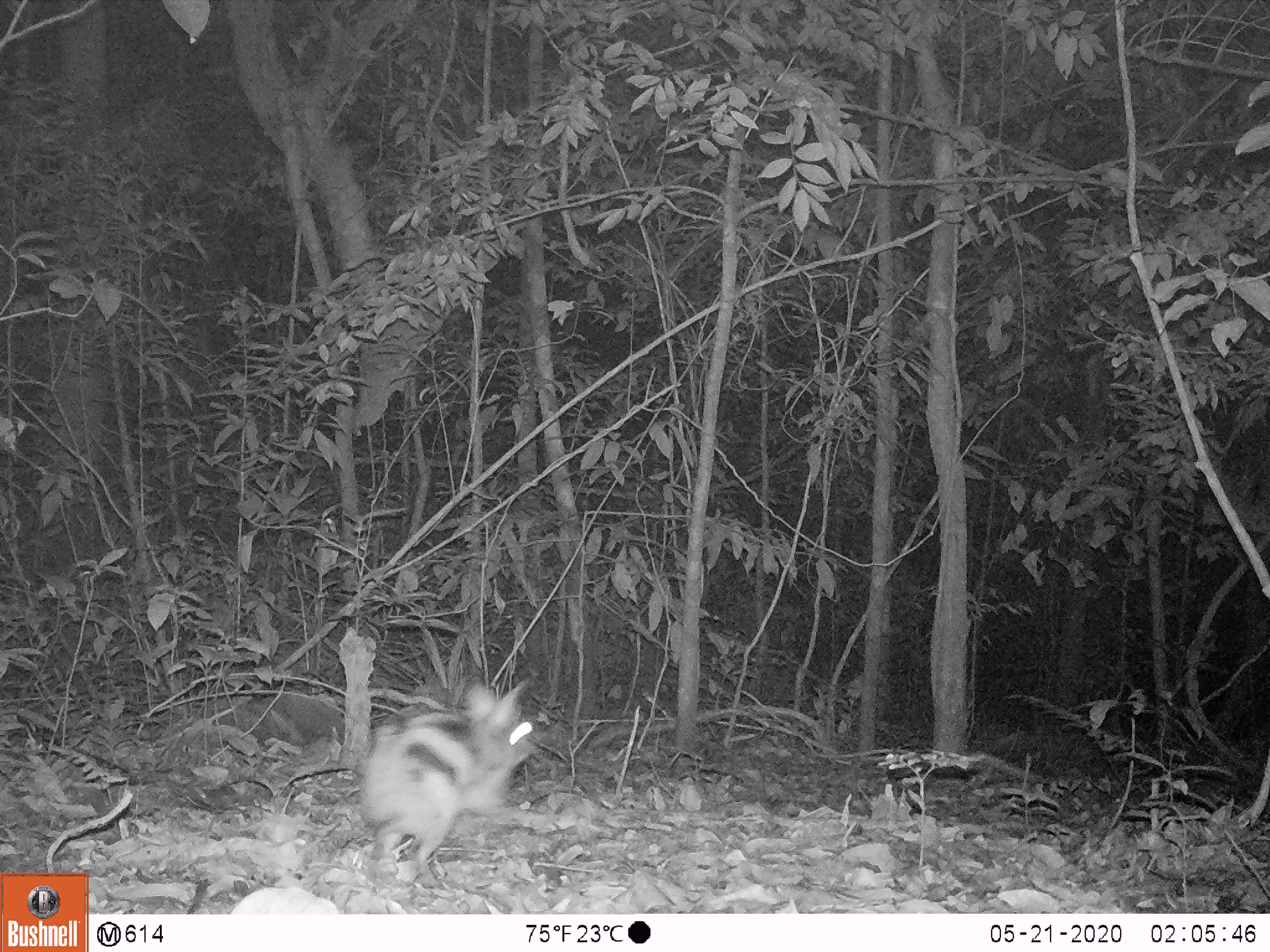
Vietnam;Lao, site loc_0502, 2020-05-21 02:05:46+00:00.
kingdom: Animalia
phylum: Chordata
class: Mammalia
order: Lagomorpha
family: Leporidae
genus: Nesolagus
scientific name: Nesolagus timminsi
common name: annamite striped rabbit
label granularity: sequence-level